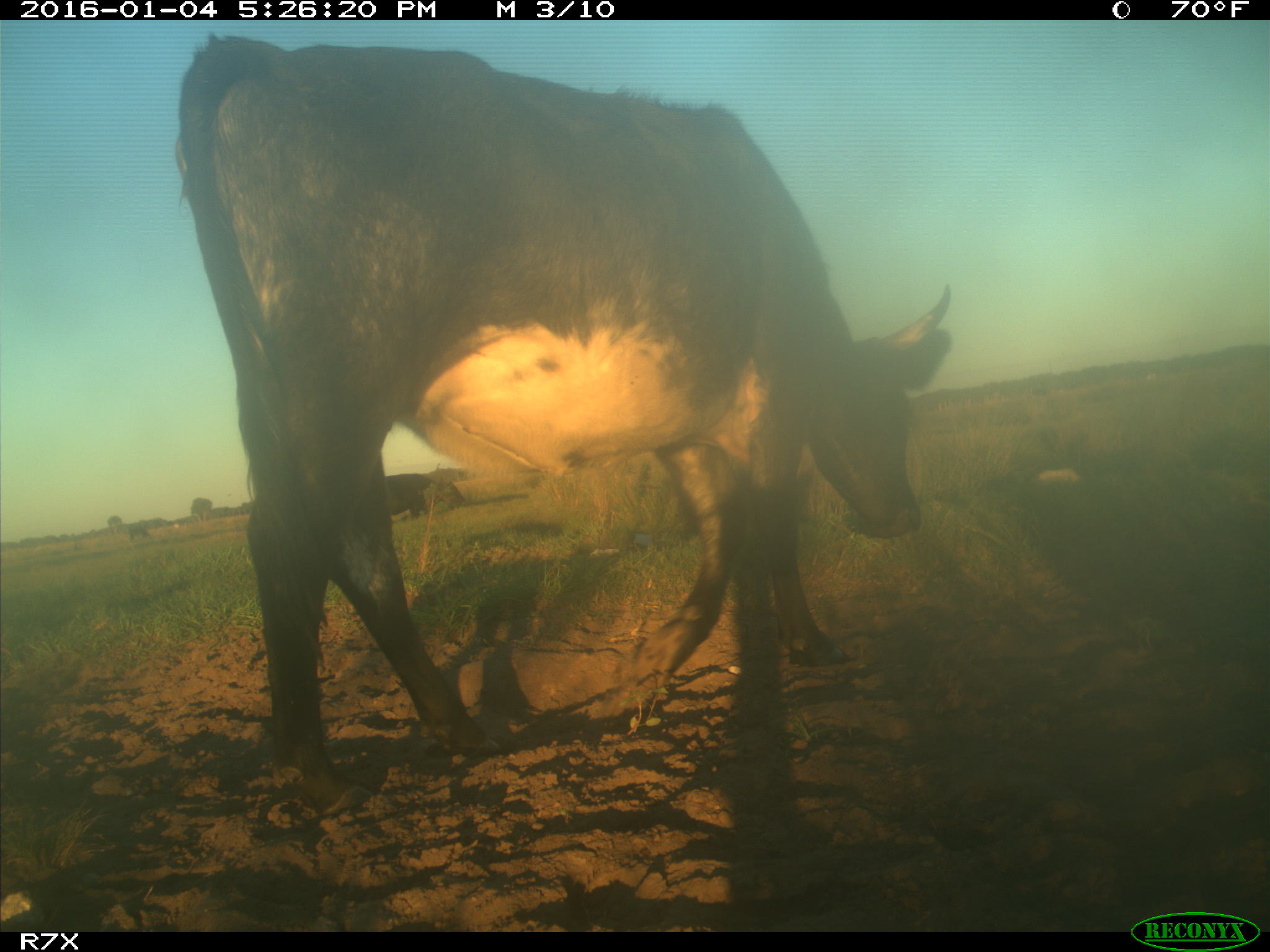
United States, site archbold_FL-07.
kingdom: Animalia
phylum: Chordata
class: Mammalia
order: Artiodactyla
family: Bovidae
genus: Bos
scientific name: Bos taurus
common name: domestic cow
Bos taurus (domestic cow).